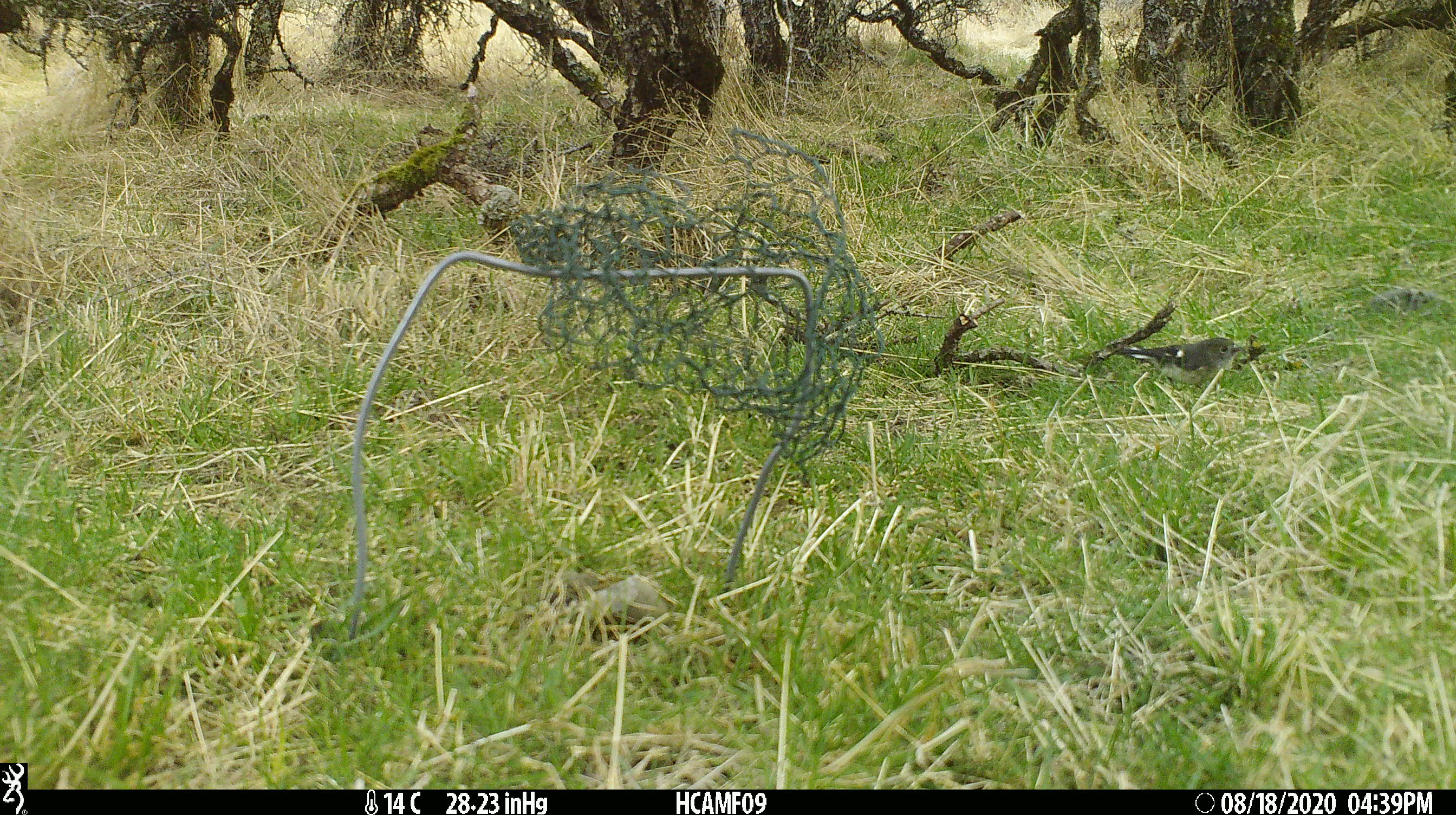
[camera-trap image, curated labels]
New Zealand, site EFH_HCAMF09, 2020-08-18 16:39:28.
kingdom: Animalia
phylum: Chordata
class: Aves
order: Passeriformes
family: Petroicidae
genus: Petroica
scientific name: Petroica macrocephala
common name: tomtit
Tomtit (Petroica macrocephala).